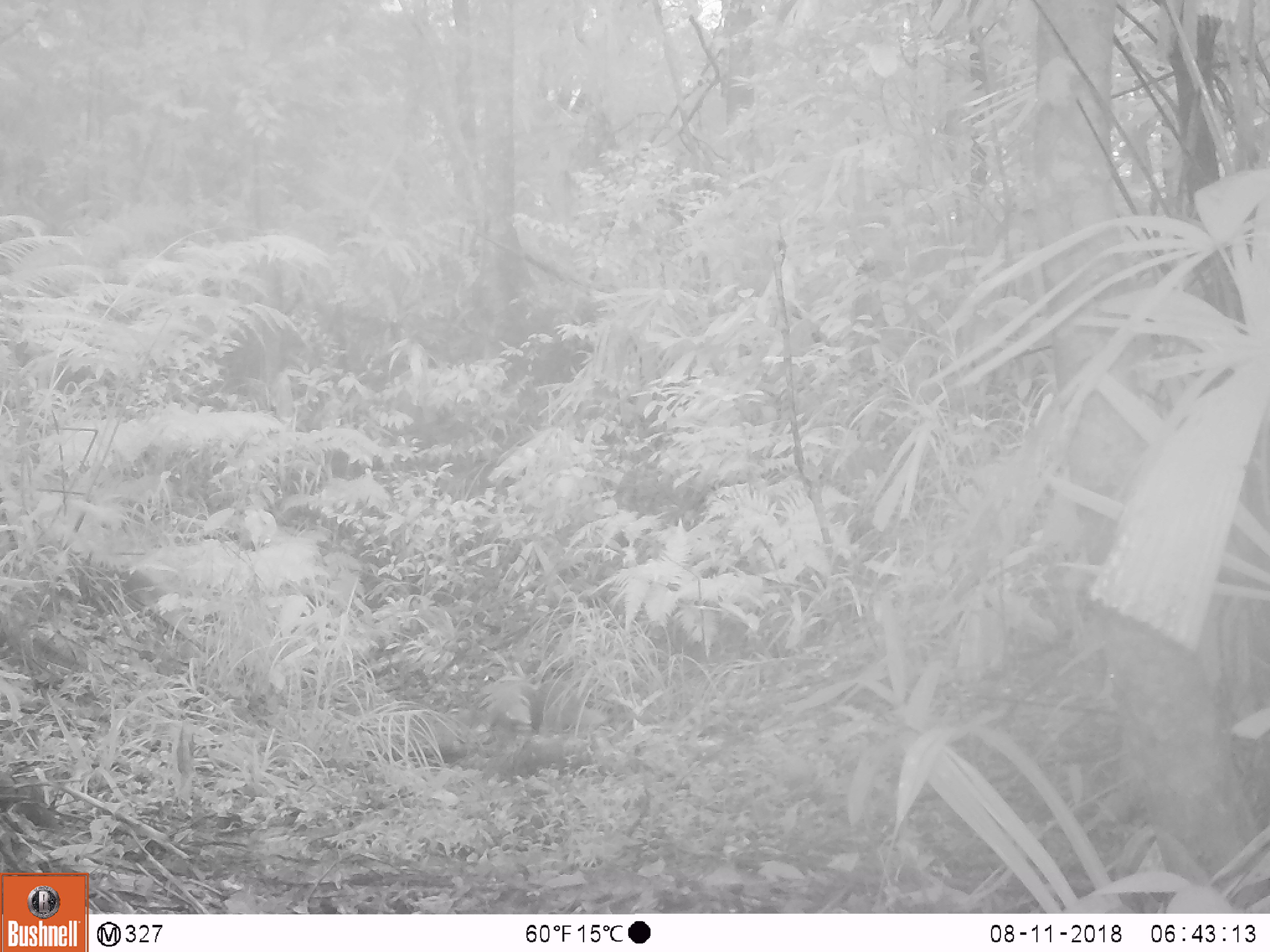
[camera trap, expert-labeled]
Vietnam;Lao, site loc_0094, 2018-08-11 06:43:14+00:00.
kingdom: Animalia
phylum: Chordata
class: Mammalia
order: Carnivora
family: Herpestidae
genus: Urva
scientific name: Urva urva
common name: crab-eating mongoose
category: crab eating mongoose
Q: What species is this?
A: Crab eating mongoose (crab-eating mongoose) (Urva urva).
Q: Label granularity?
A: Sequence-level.